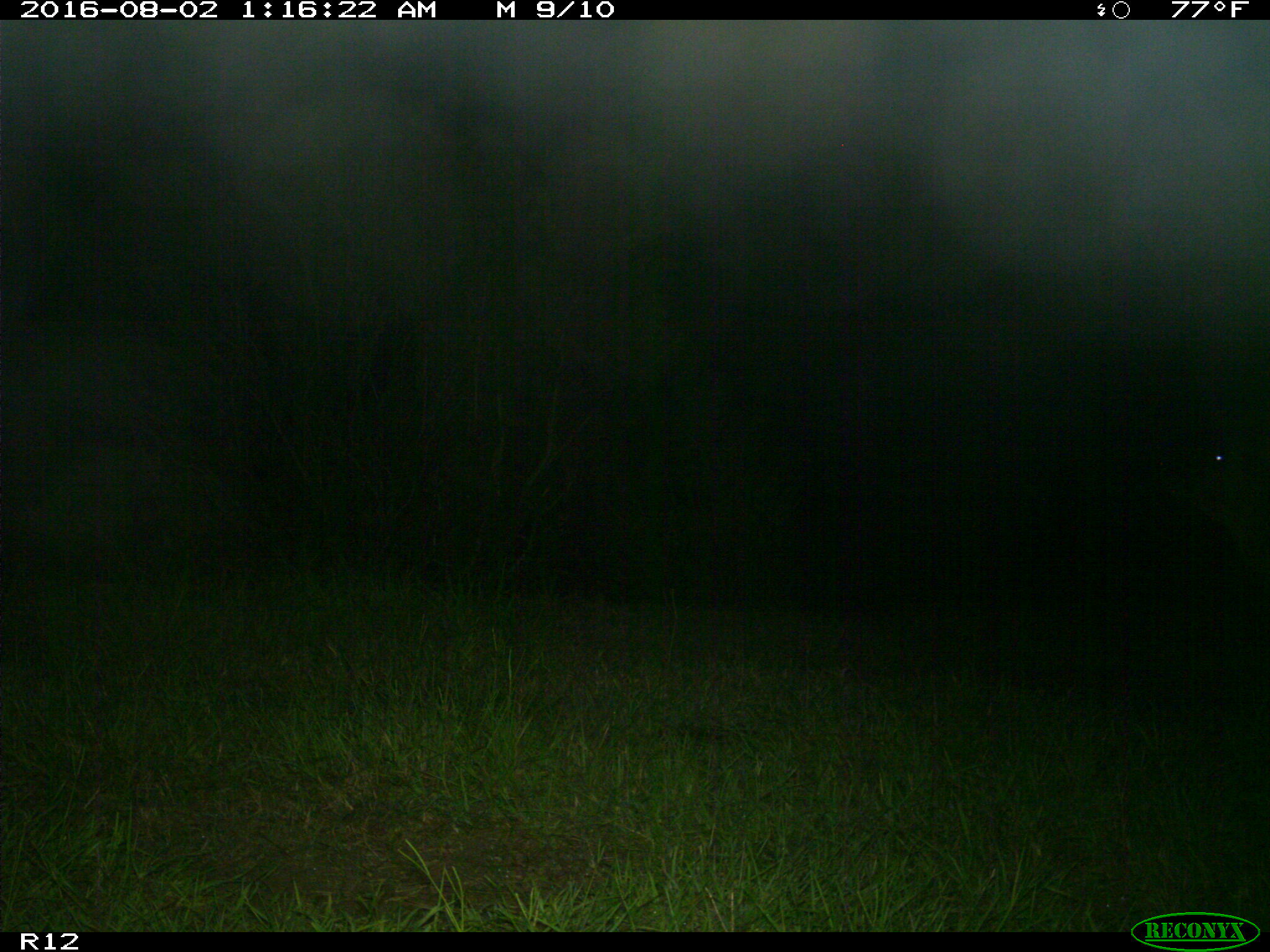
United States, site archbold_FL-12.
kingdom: Animalia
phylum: Chordata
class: Mammalia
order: Artiodactyla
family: Bovidae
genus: Bos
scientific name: Bos taurus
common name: domestic cow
Bos taurus (domestic cow).